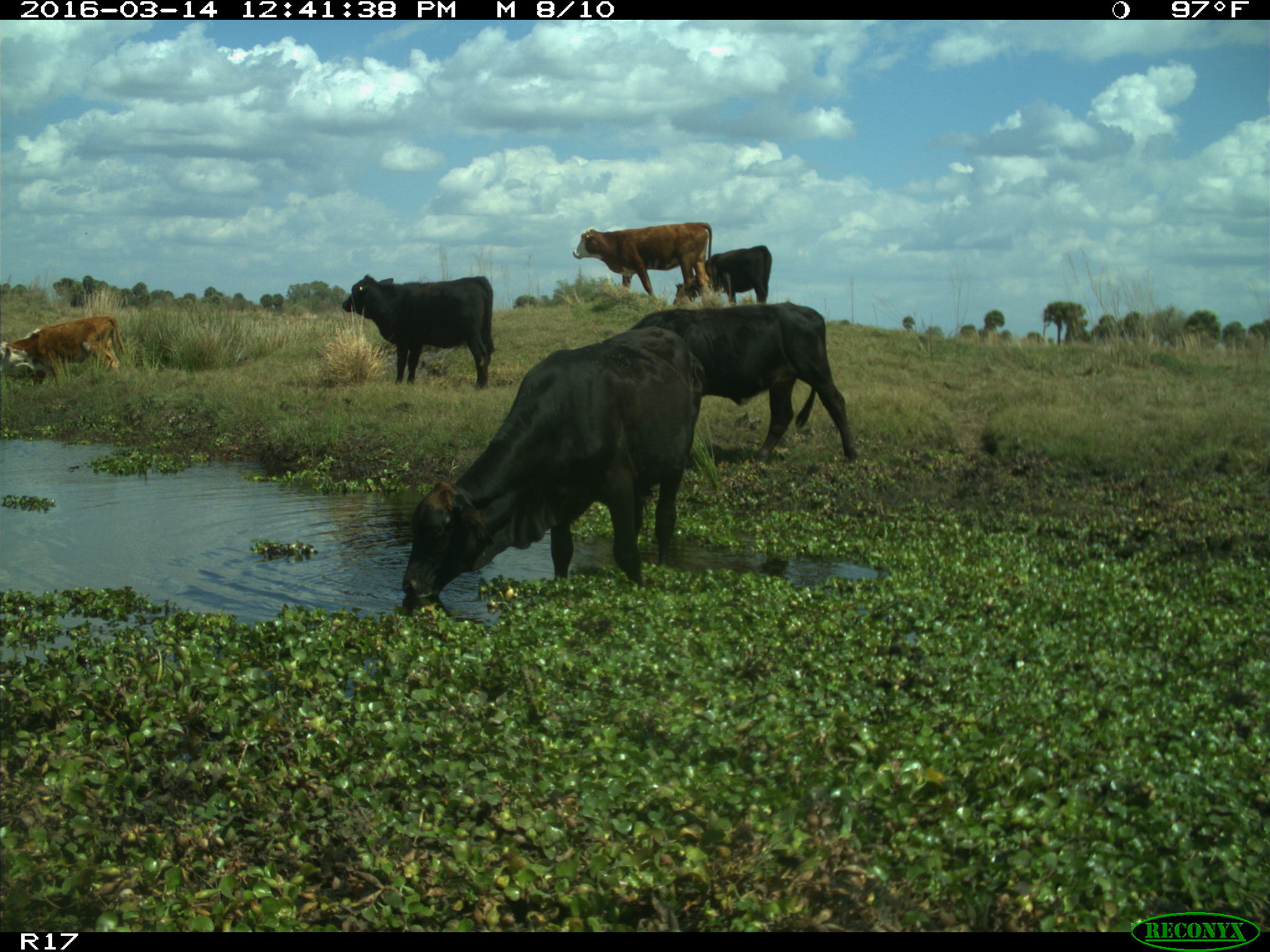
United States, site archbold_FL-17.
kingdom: Animalia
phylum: Chordata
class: Mammalia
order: Artiodactyla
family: Bovidae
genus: Bos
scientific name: Bos taurus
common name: domestic cow